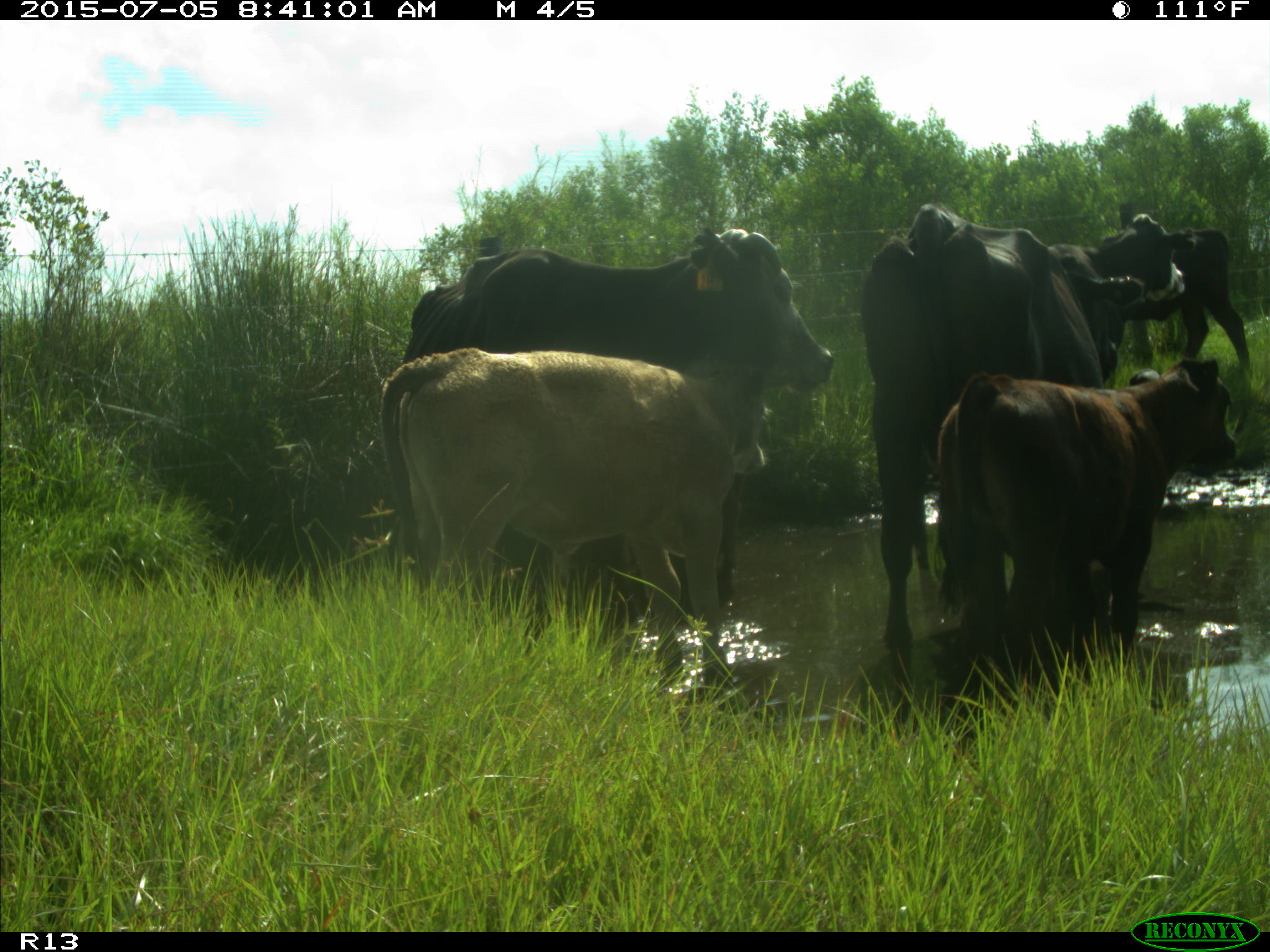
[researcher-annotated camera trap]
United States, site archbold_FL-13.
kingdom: Animalia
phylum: Chordata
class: Mammalia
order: Artiodactyla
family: Bovidae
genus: Bos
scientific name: Bos taurus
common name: domestic cow